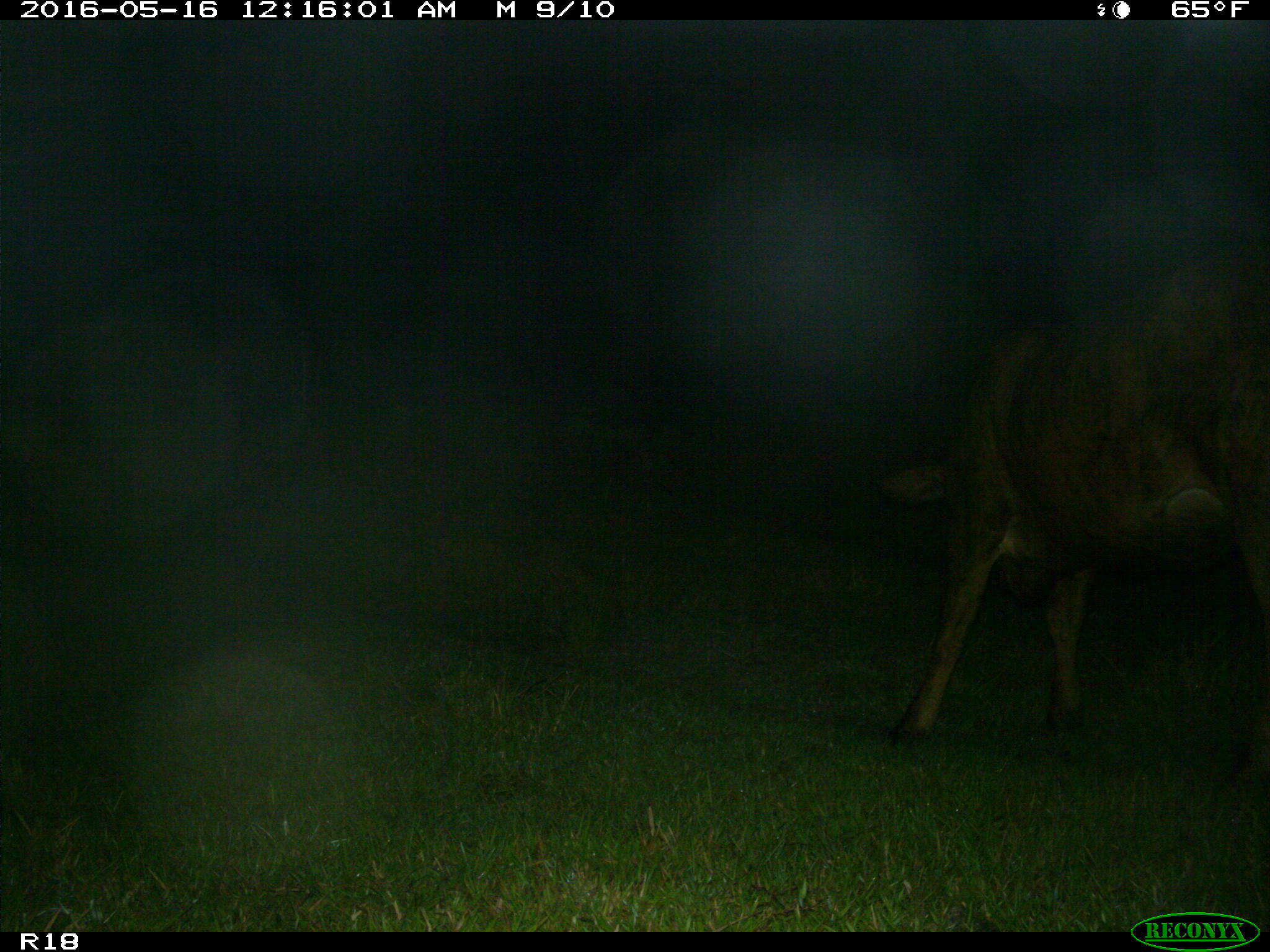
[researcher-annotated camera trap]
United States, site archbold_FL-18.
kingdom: Animalia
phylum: Chordata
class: Mammalia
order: Artiodactyla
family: Bovidae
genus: Bos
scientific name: Bos taurus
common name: domestic cow